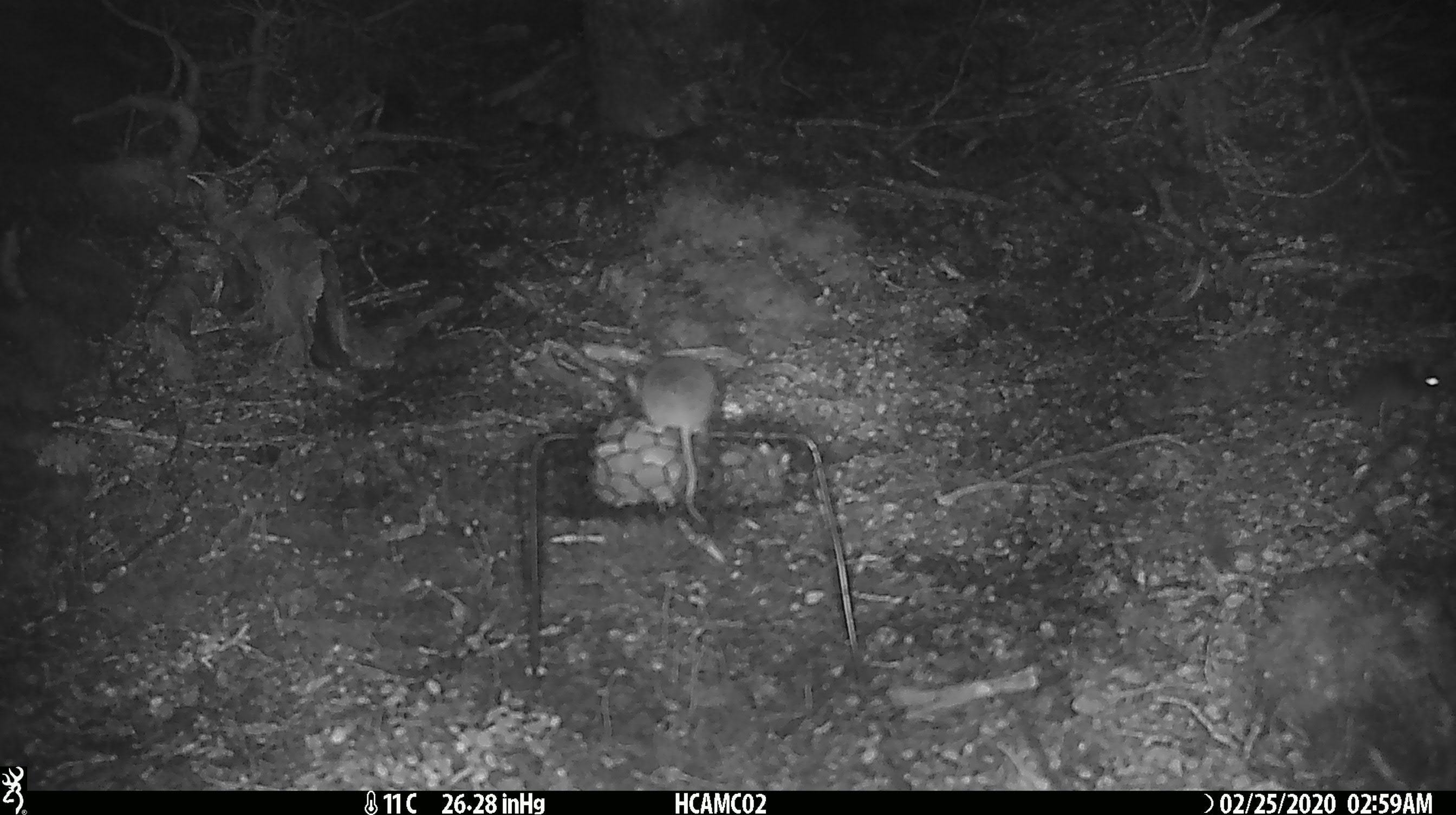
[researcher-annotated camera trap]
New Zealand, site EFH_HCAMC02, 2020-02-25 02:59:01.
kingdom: Animalia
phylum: Chordata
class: Mammalia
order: Rodentia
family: Muridae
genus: Mus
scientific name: Mus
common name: mouse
Mouse (Mus).